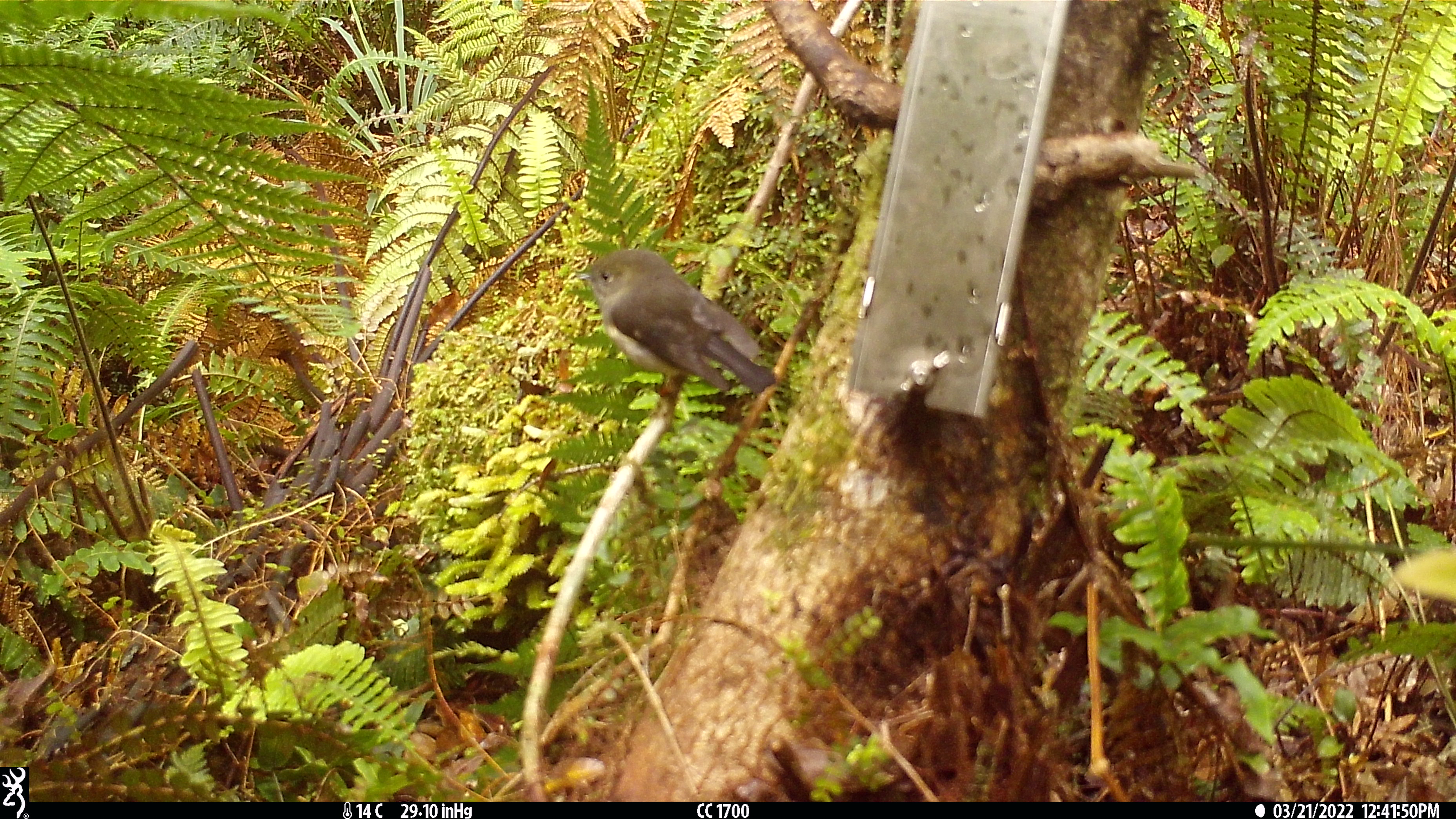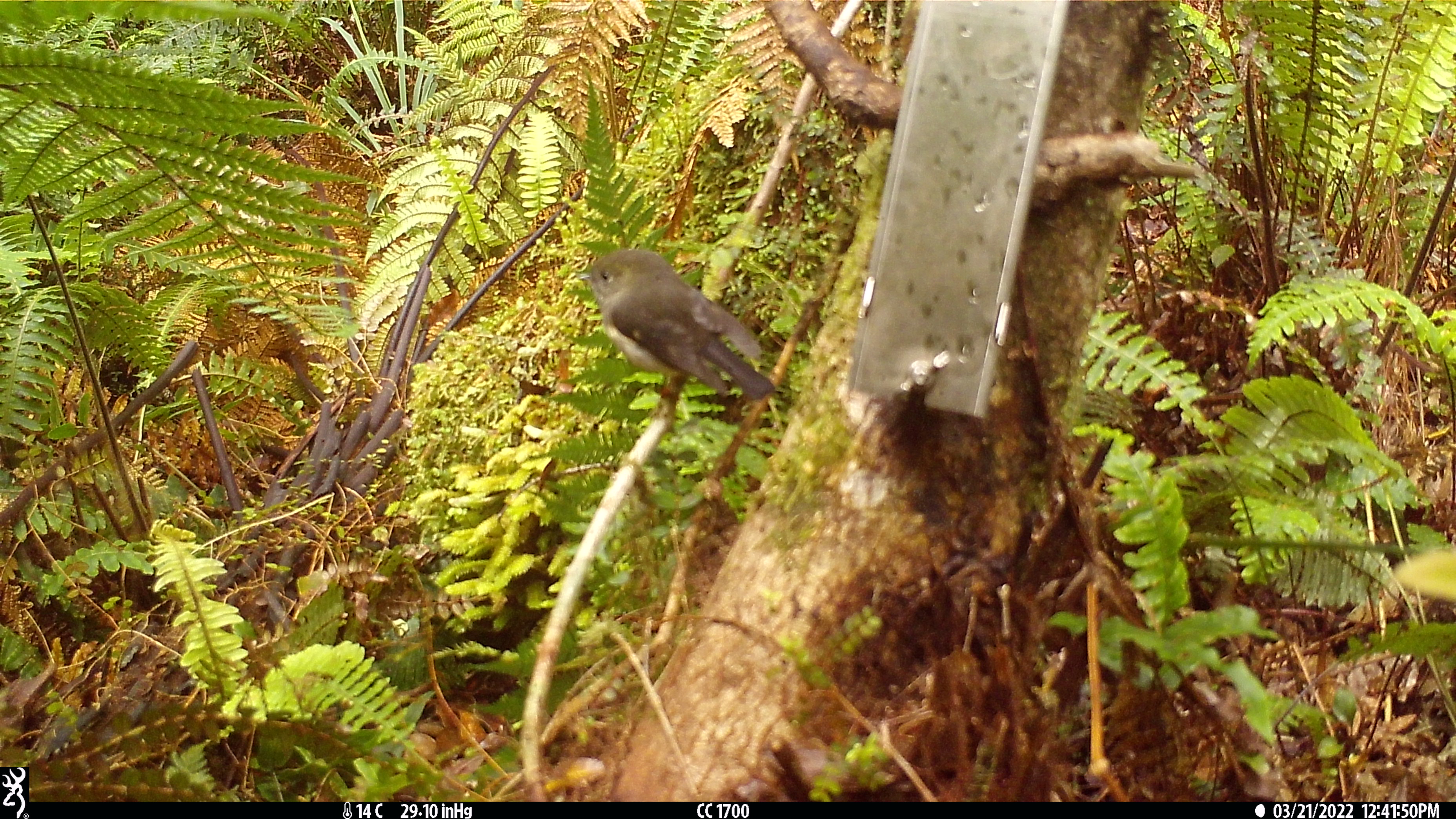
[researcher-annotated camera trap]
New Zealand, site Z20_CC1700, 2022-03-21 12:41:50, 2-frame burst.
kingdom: Animalia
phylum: Chordata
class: Aves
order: Passeriformes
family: Petroicidae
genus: Petroica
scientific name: Petroica macrocephala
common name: tomtit